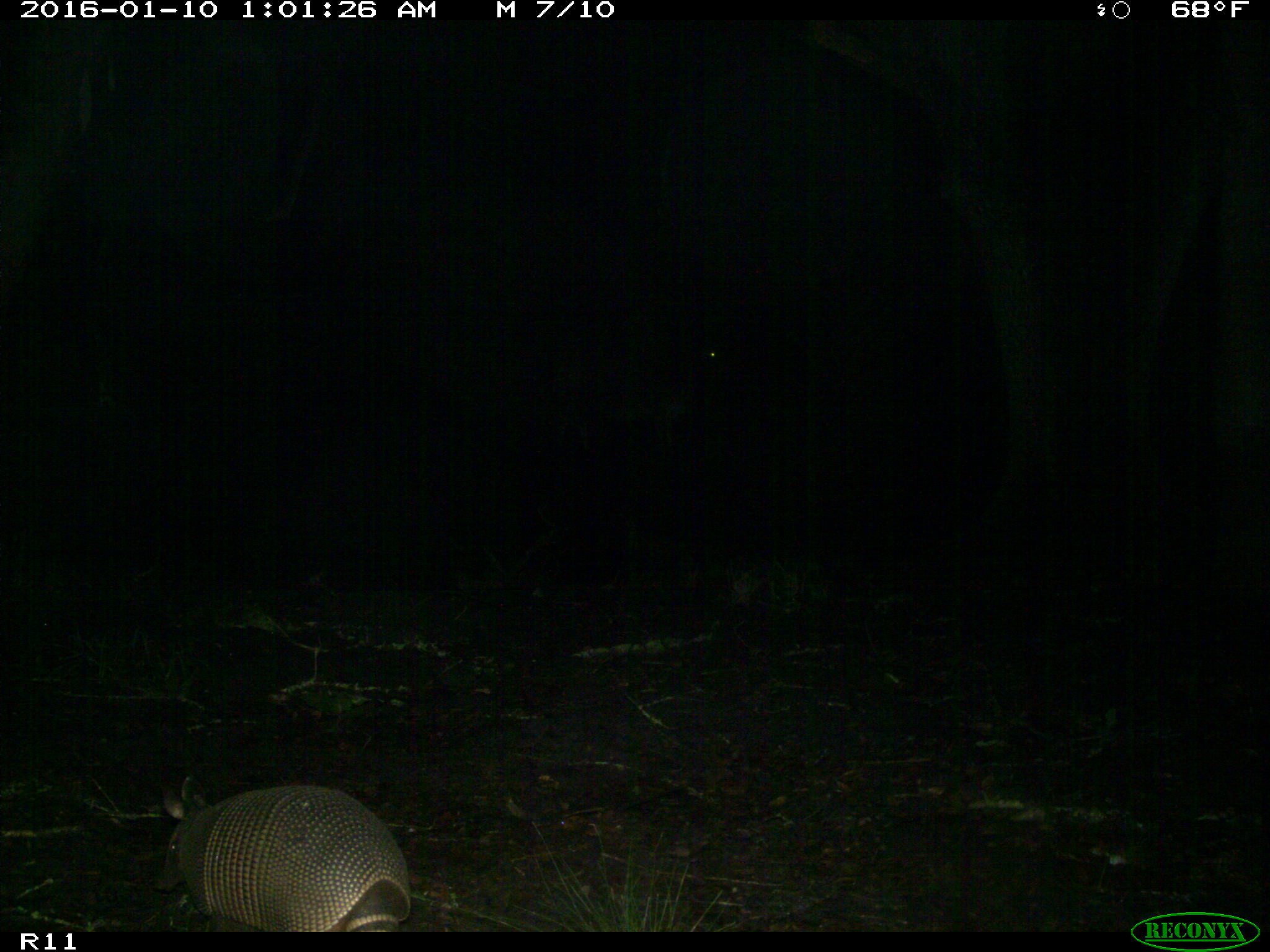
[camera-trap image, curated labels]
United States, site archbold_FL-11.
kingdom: Animalia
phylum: Chordata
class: Mammalia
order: Cingulata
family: Dasypodidae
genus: Dasypus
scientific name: Dasypus novemcinctus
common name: nine-banded armadillo